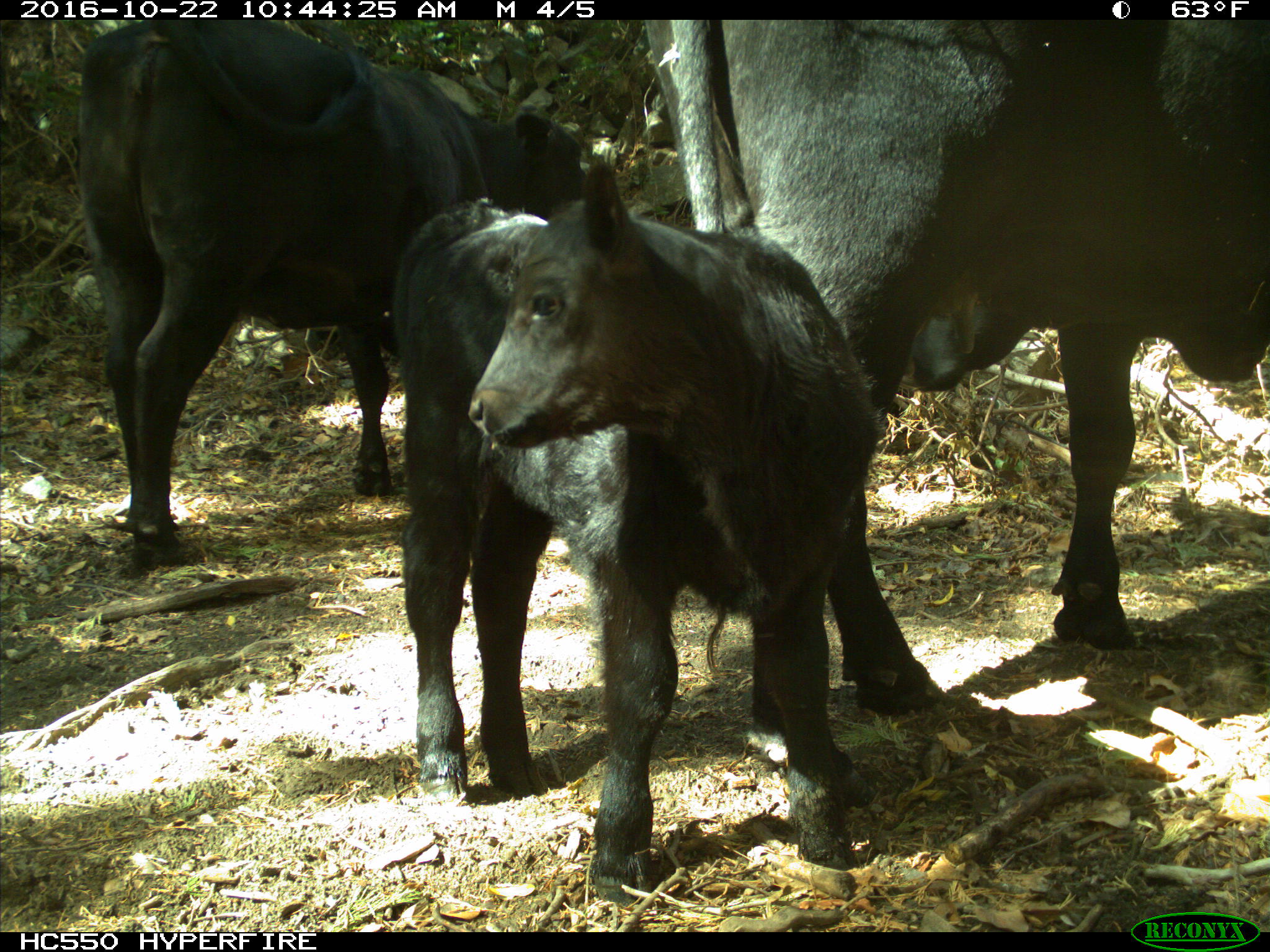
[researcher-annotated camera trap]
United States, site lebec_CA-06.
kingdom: Animalia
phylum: Chordata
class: Mammalia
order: Artiodactyla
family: Bovidae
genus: Bos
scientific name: Bos taurus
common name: domestic cow